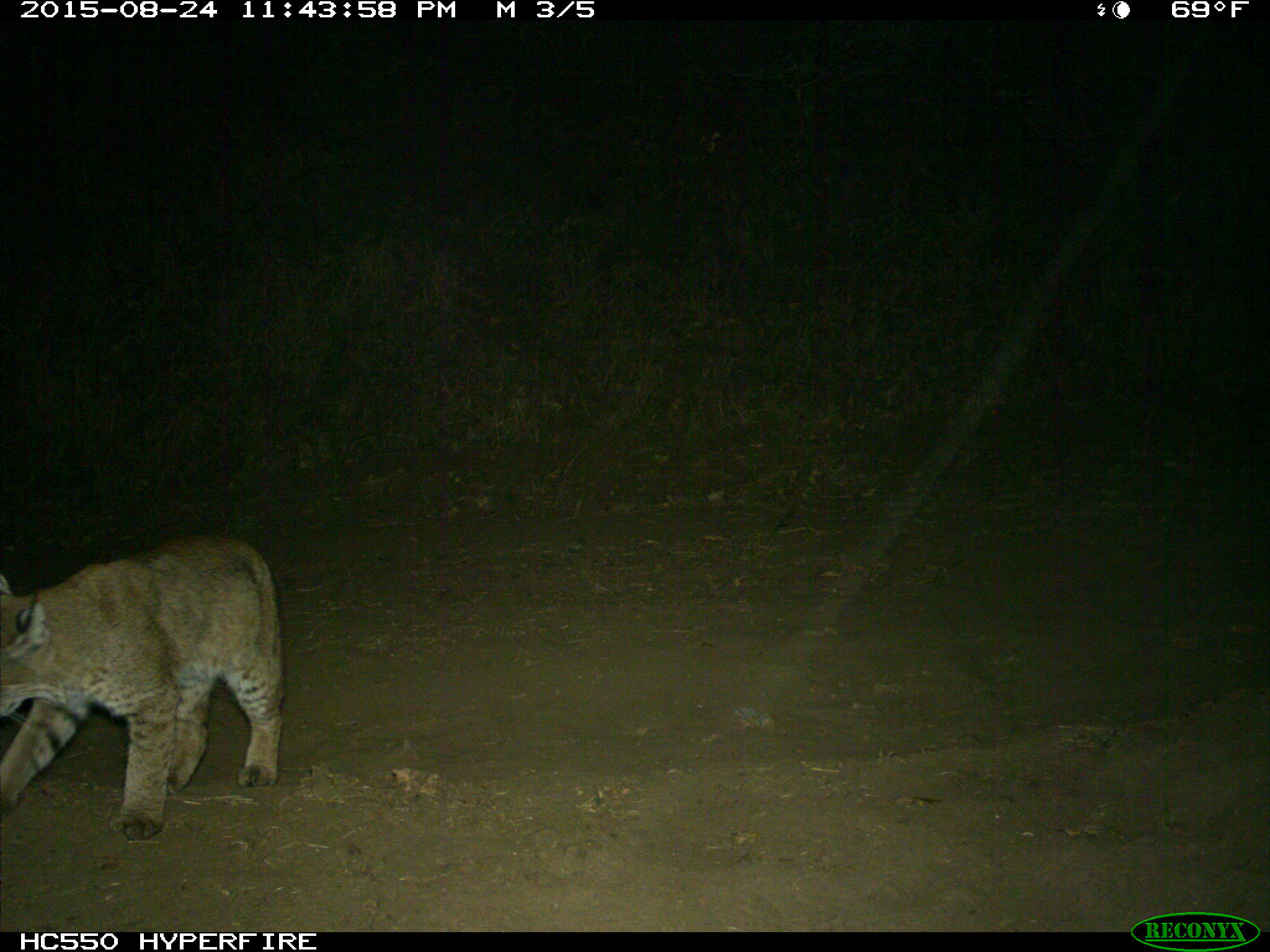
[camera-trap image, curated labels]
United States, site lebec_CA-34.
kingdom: Animalia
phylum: Chordata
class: Mammalia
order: Carnivora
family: Felidae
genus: Lynx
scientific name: Lynx rufus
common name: bobcat